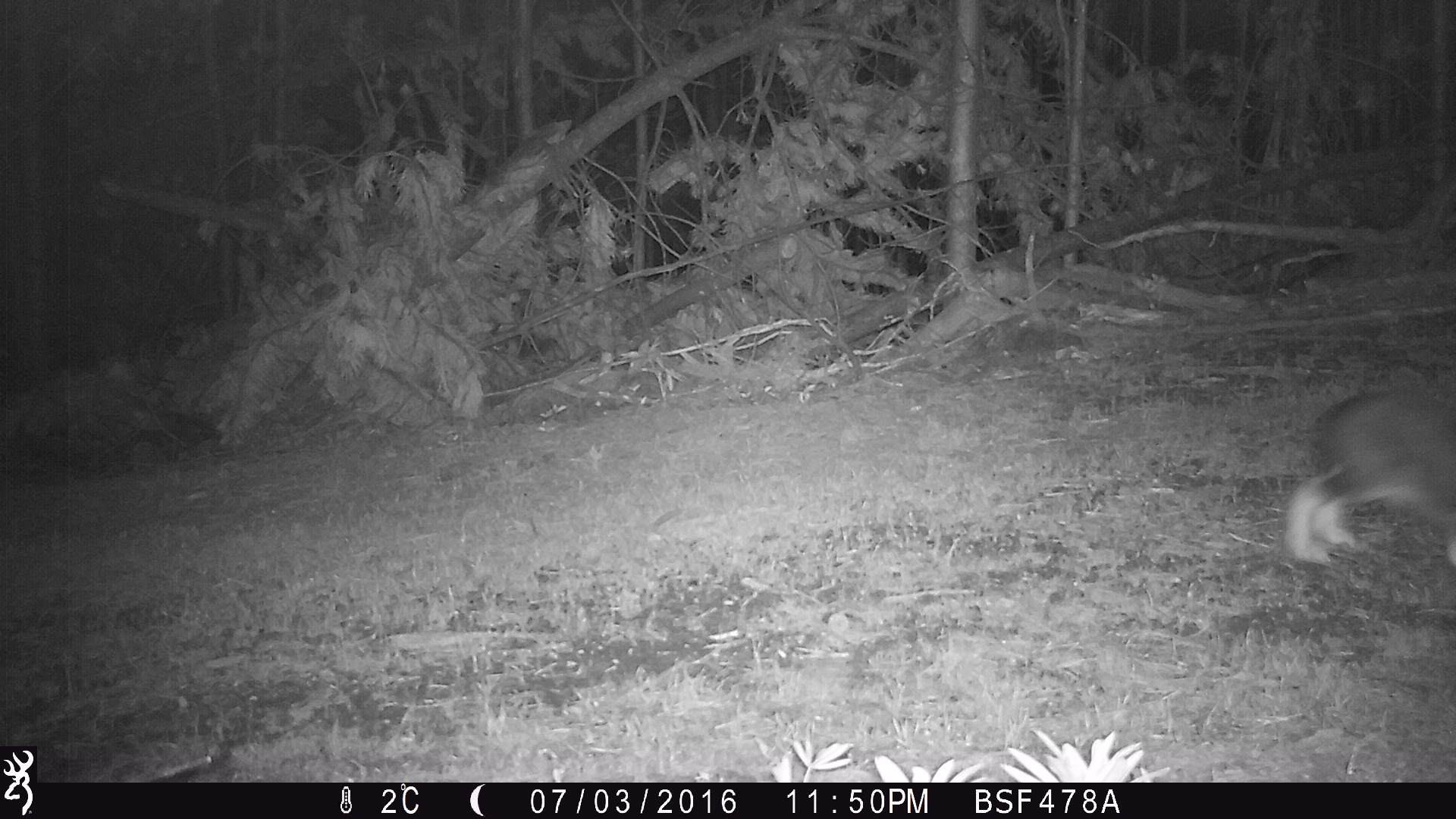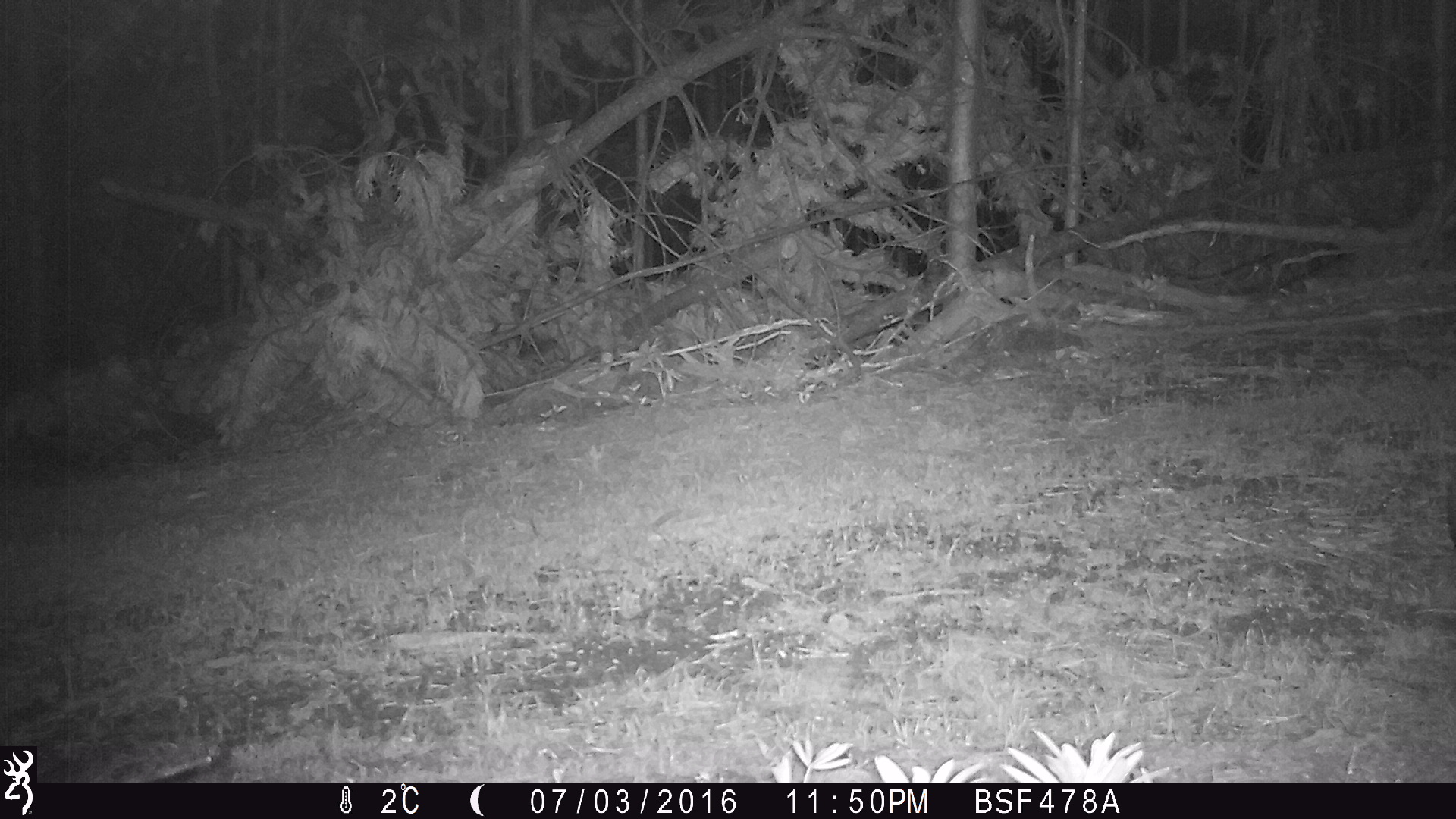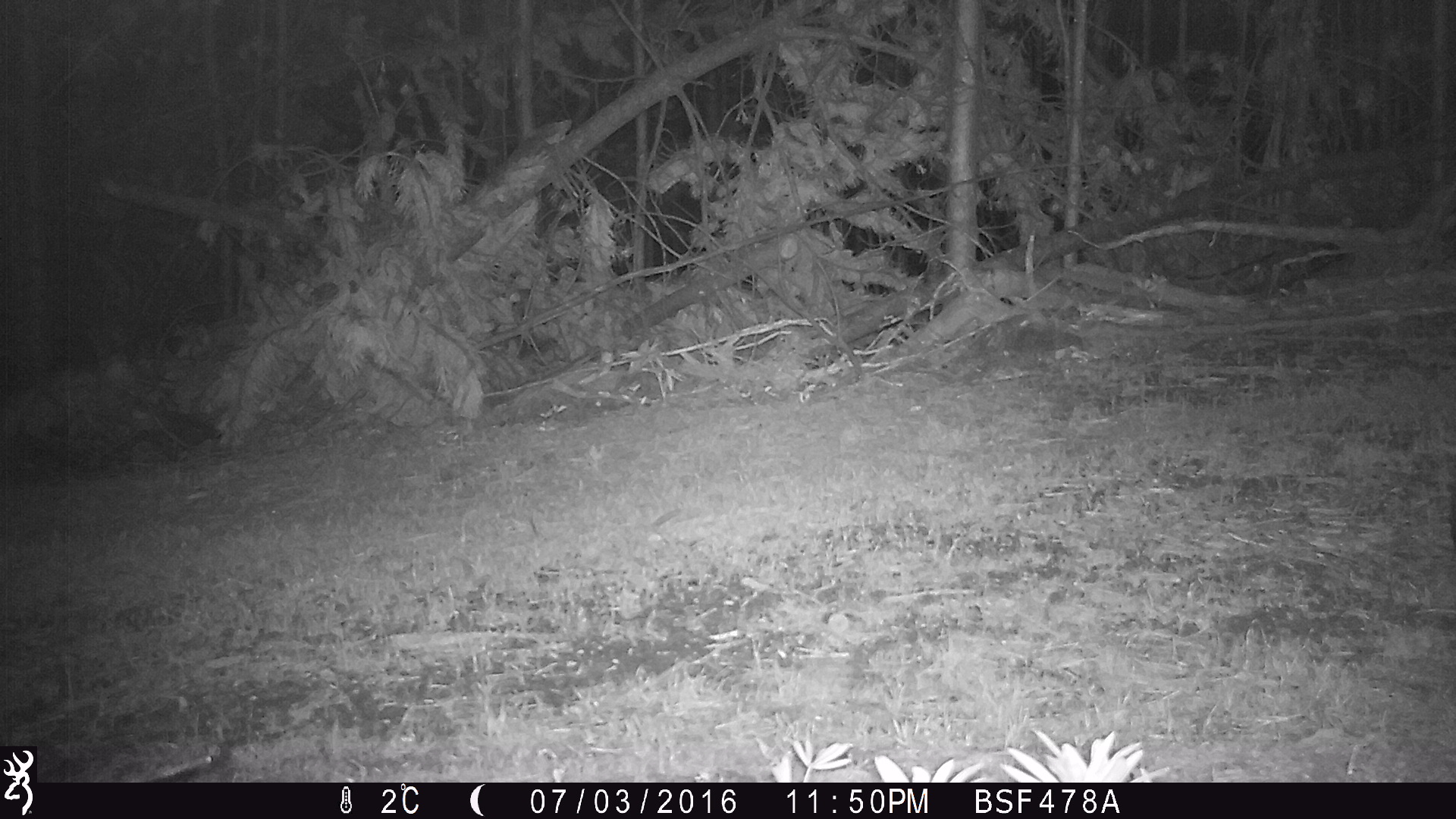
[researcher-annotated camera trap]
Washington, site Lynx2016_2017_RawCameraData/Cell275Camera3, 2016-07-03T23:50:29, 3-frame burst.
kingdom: Animalia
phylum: Chordata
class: Mammalia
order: Lagomorpha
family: Leporidae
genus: Lepus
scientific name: Lepus americanus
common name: snowshoe hare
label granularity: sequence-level